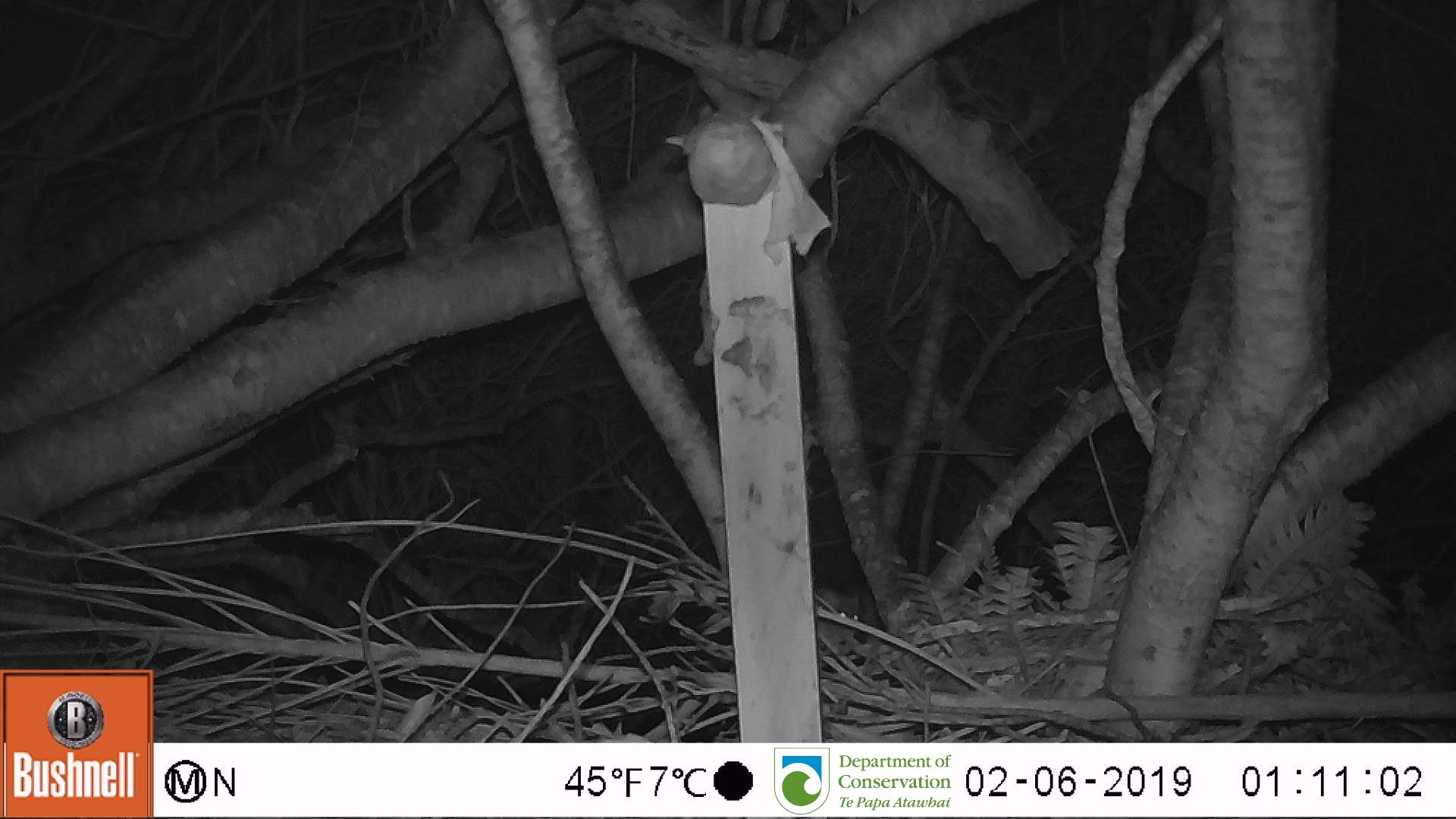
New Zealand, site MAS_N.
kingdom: Animalia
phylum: Chordata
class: Mammalia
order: Rodentia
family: Muridae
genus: Mus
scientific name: Mus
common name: mouse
Mouse (Mus).